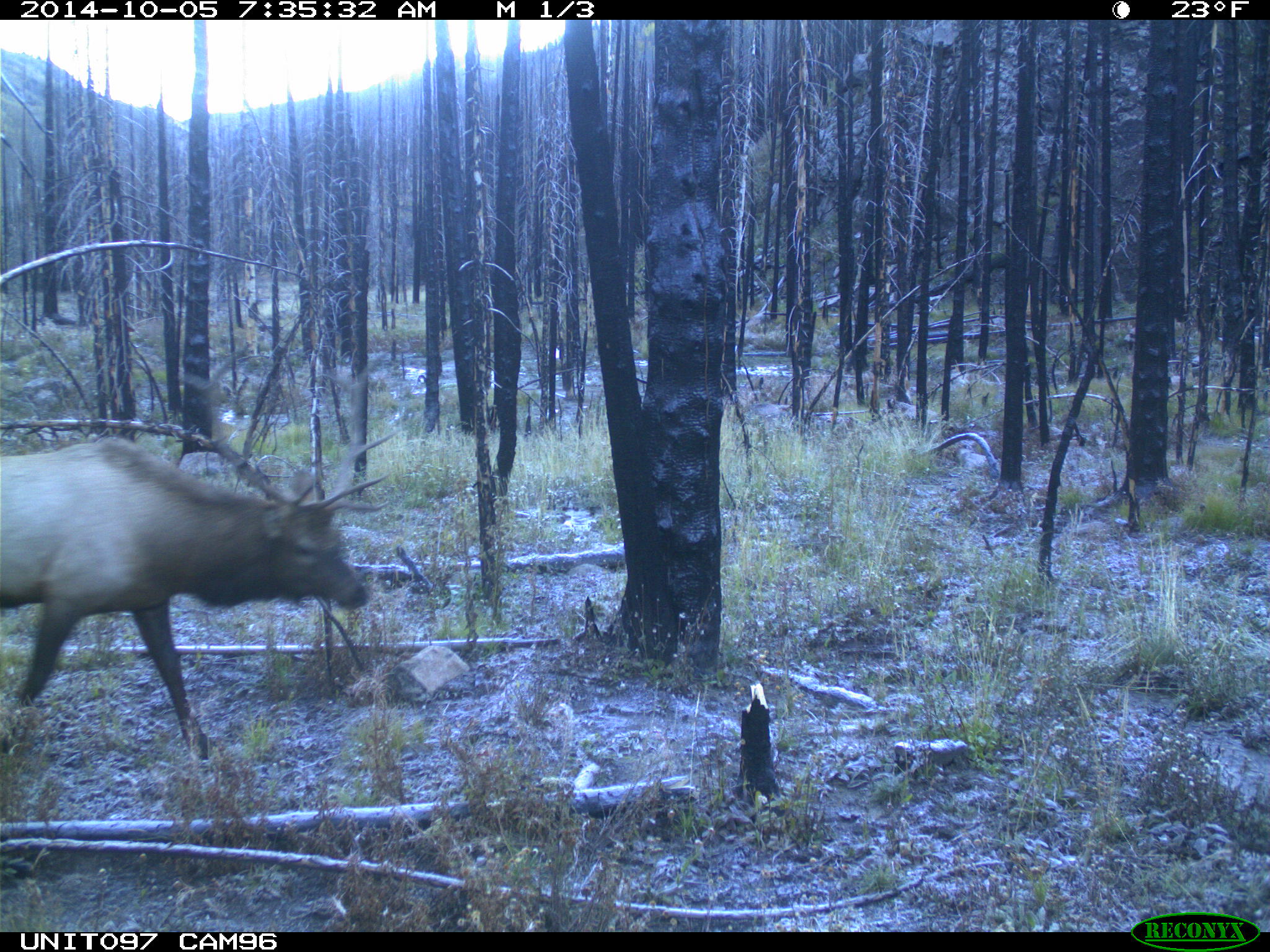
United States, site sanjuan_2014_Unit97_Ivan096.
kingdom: Animalia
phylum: Chordata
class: Mammalia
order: Artiodactyla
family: Cervidae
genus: Cervus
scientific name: Cervus elaphus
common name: red deer